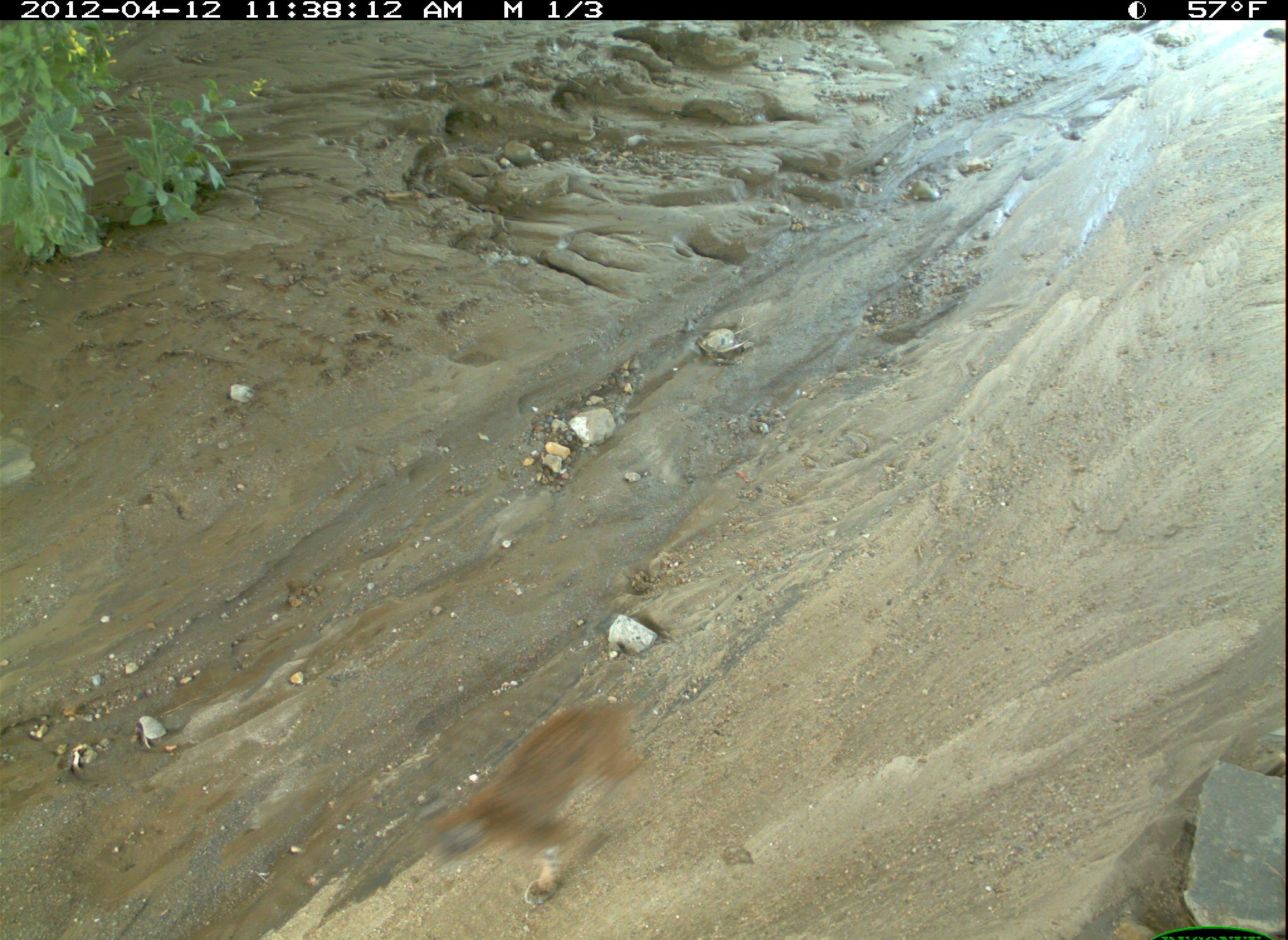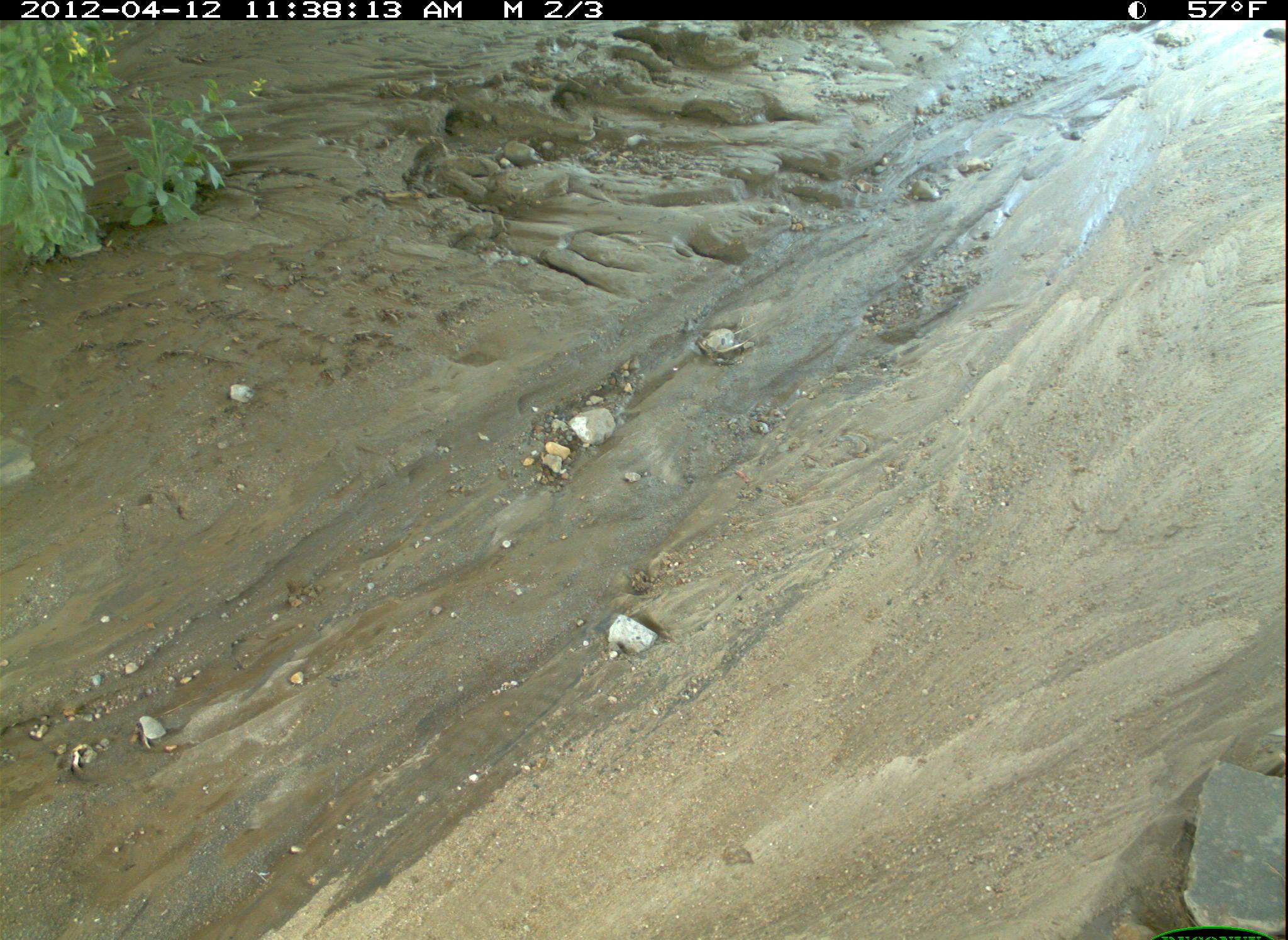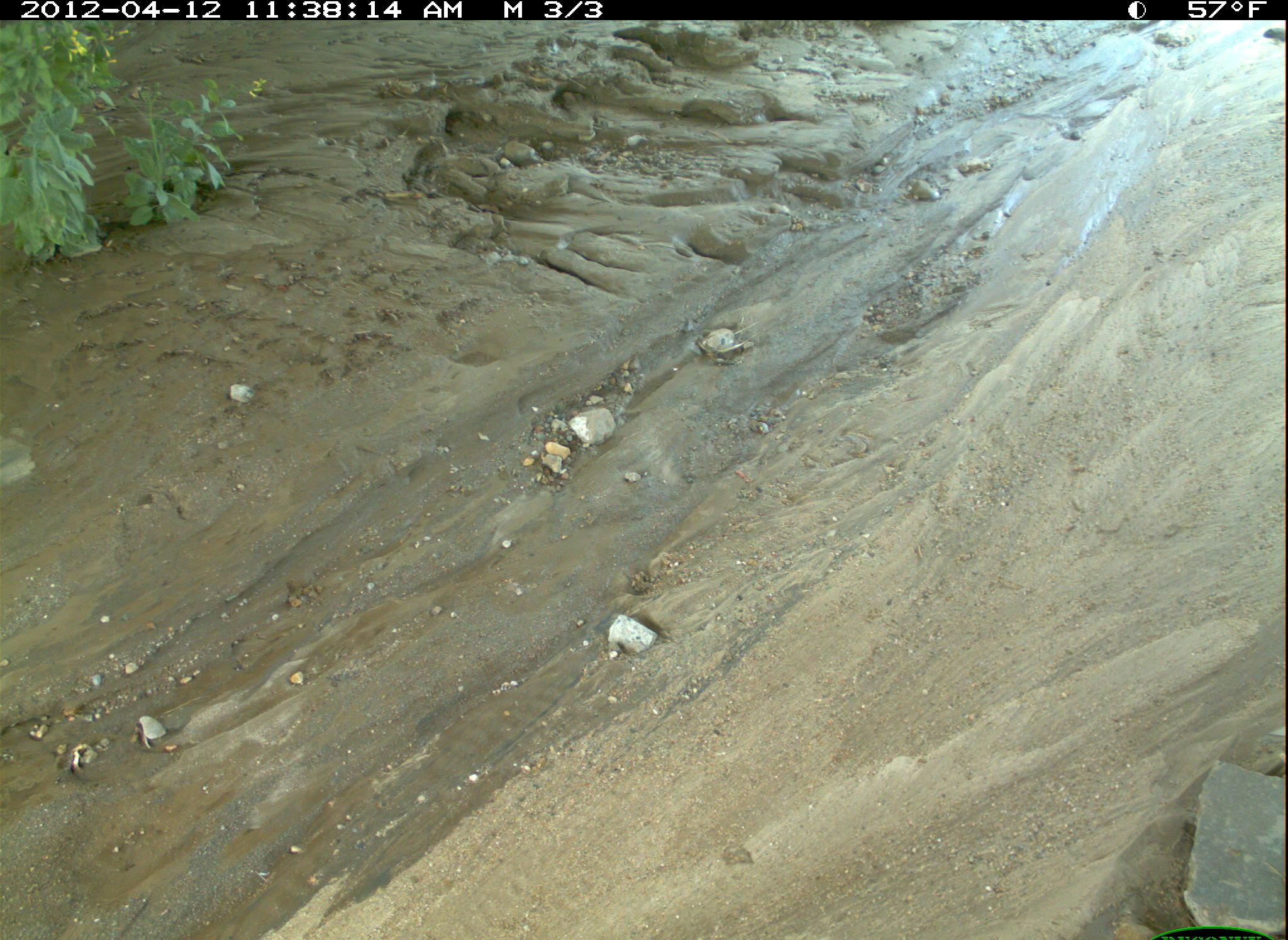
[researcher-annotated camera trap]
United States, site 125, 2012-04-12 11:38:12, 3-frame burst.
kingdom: Animalia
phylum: Chordata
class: Mammalia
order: Carnivora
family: Felidae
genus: Lynx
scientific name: Lynx rufus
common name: bobcat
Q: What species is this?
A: Bobcat (Lynx rufus).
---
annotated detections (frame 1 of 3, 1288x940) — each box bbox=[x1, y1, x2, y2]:
bobcat: bbox=[422, 693, 662, 913]